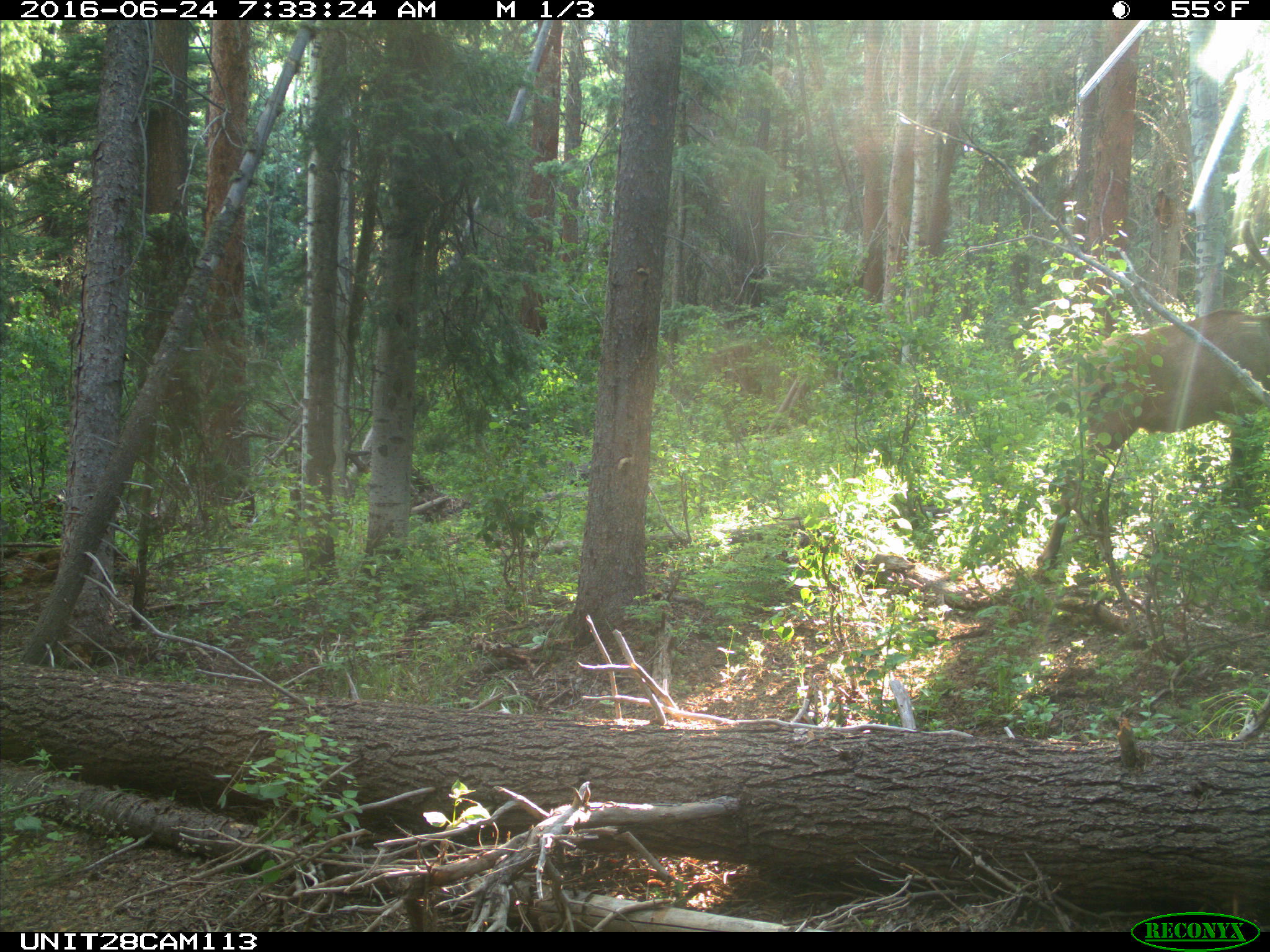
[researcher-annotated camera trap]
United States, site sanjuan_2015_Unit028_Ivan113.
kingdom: Animalia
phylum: Chordata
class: Mammalia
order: Artiodactyla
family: Cervidae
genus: Cervus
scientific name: Cervus elaphus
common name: red deer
Cervus elaphus (red deer).